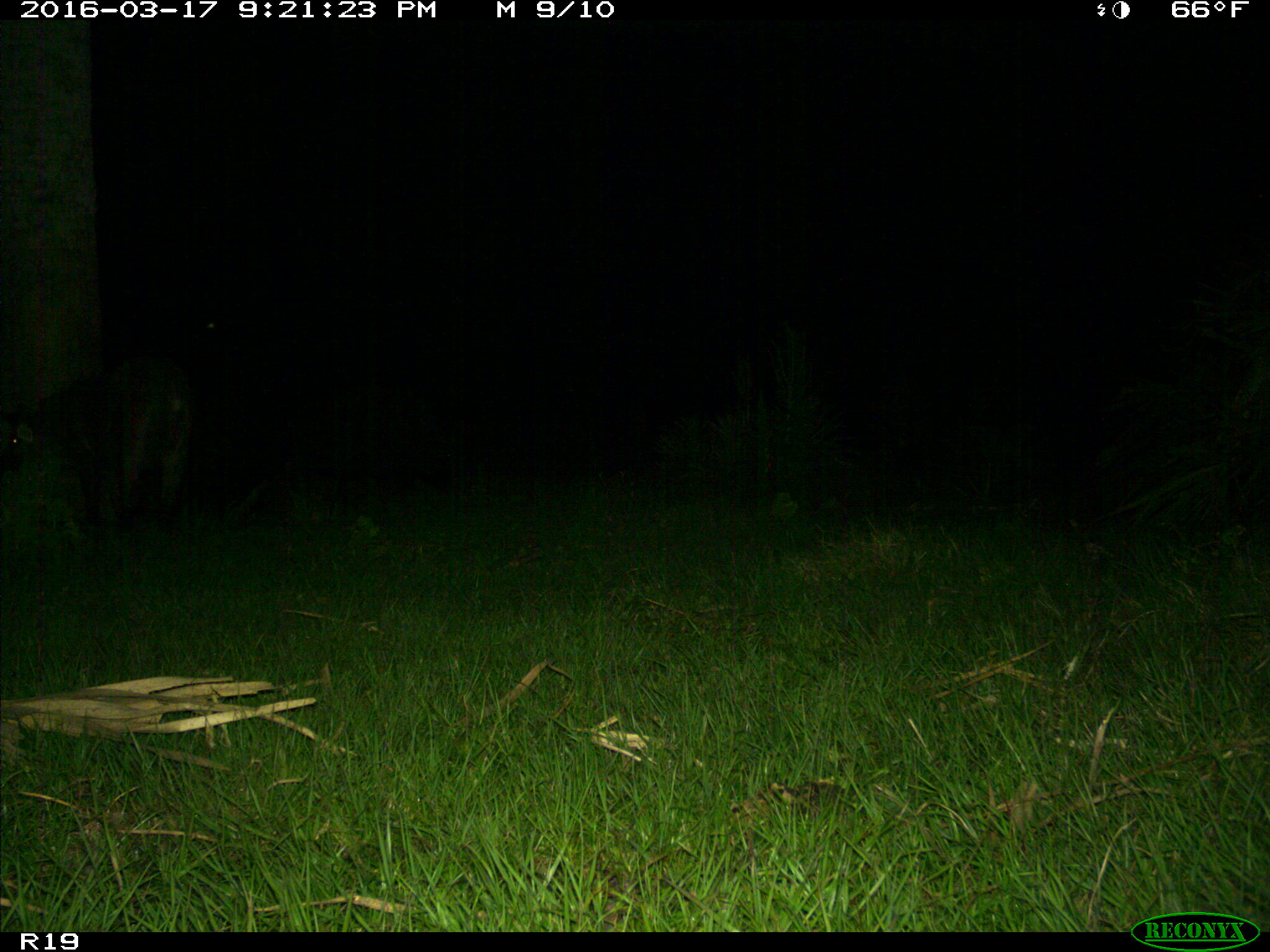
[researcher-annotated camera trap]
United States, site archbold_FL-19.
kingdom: Animalia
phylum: Chordata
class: Mammalia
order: Artiodactyla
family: Suidae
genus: Sus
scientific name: Sus scrofa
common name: wild boar